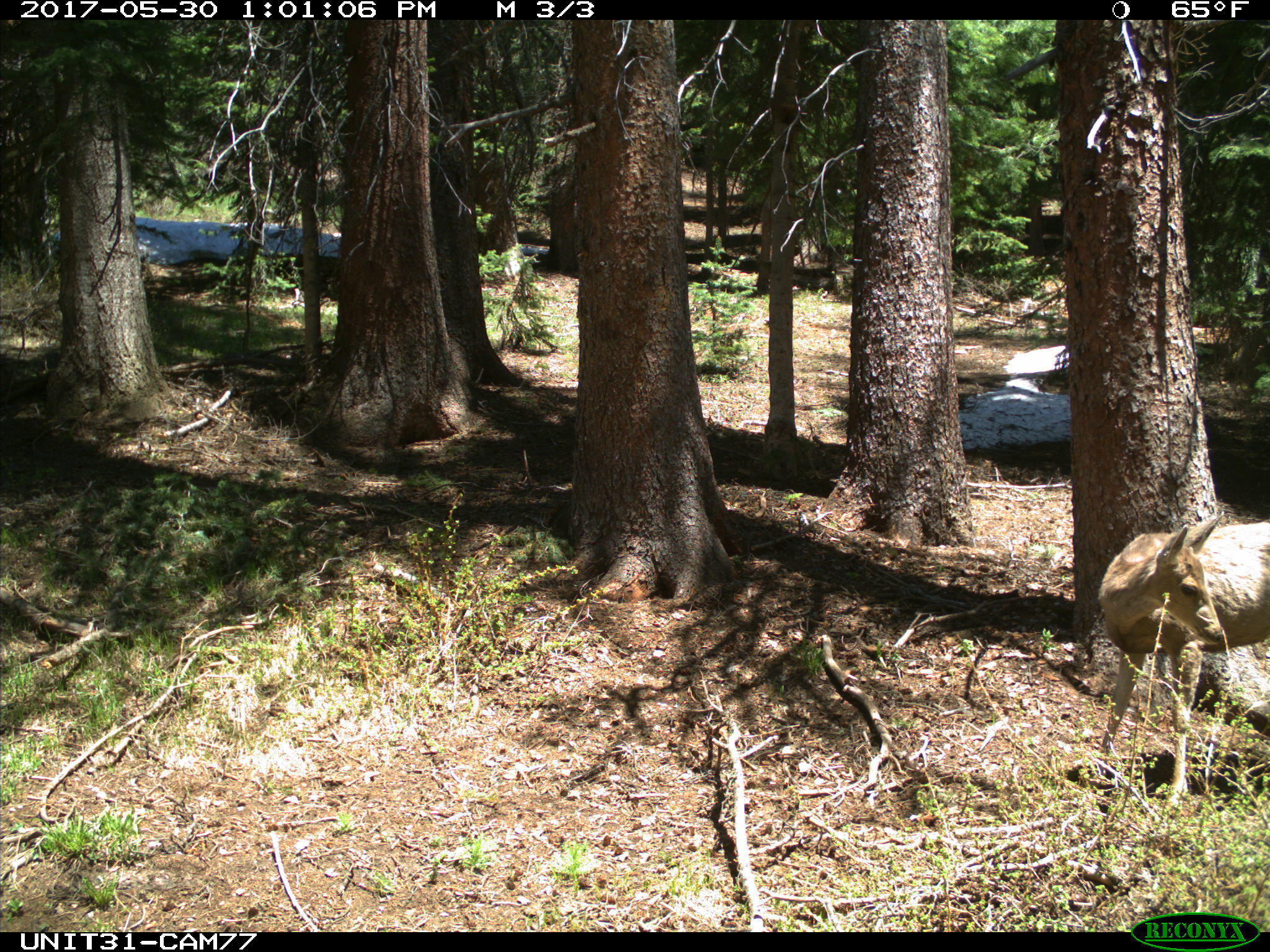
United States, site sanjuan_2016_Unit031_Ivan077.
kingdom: Animalia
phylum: Chordata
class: Mammalia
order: Artiodactyla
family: Cervidae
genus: Odocoileus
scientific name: Odocoileus hemionus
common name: mule deer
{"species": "Odocoileus hemionus (mule deer)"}